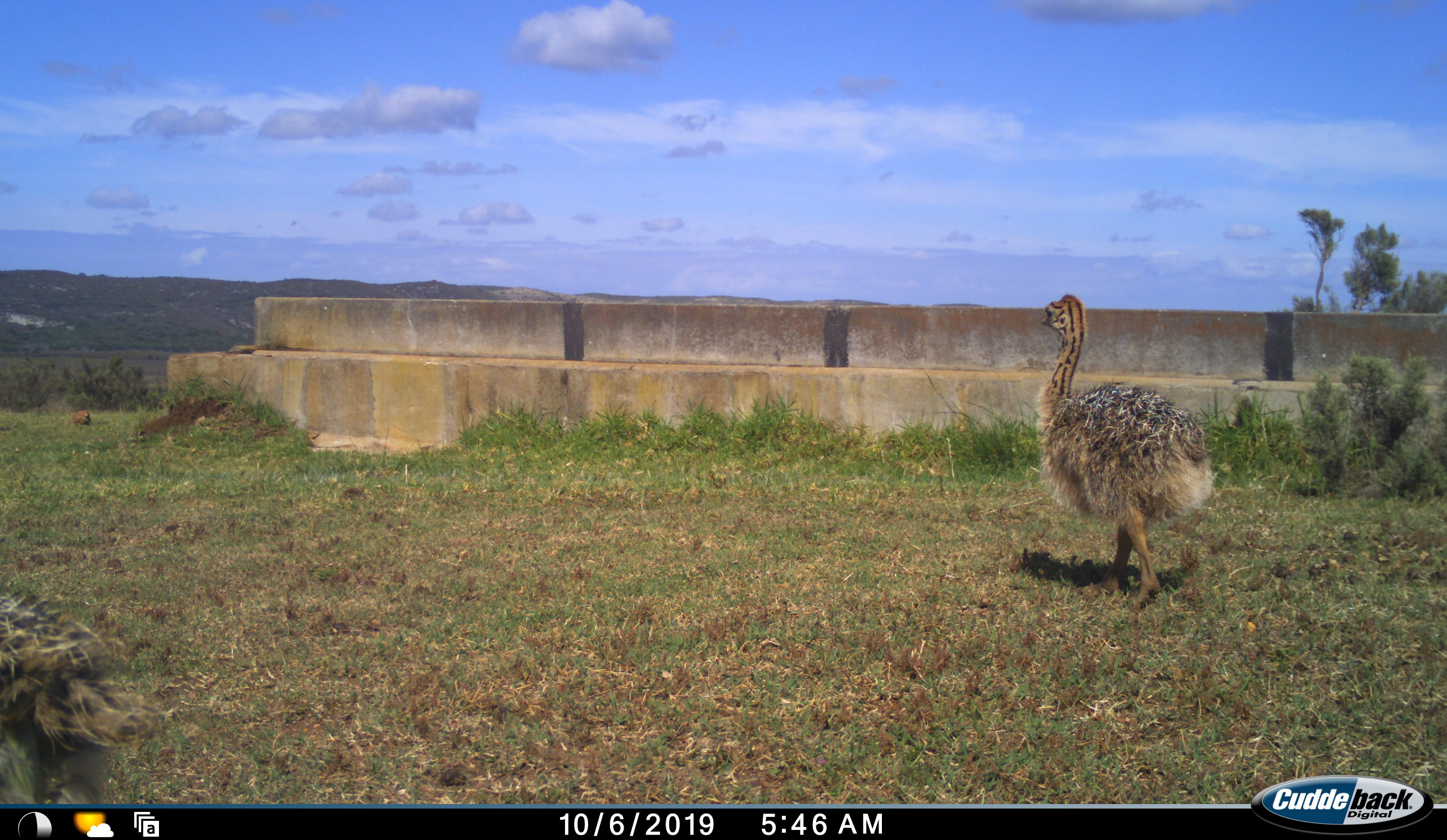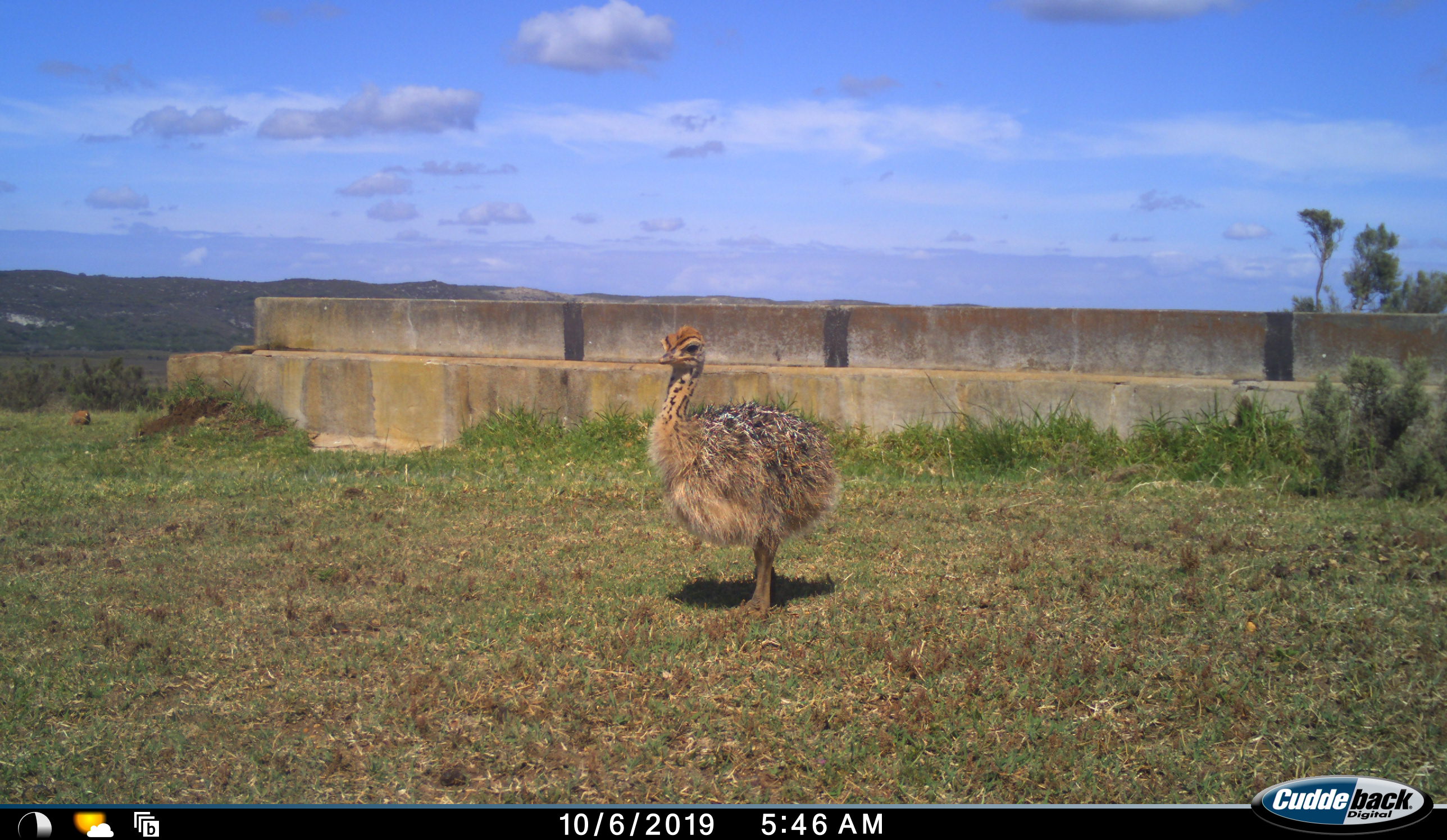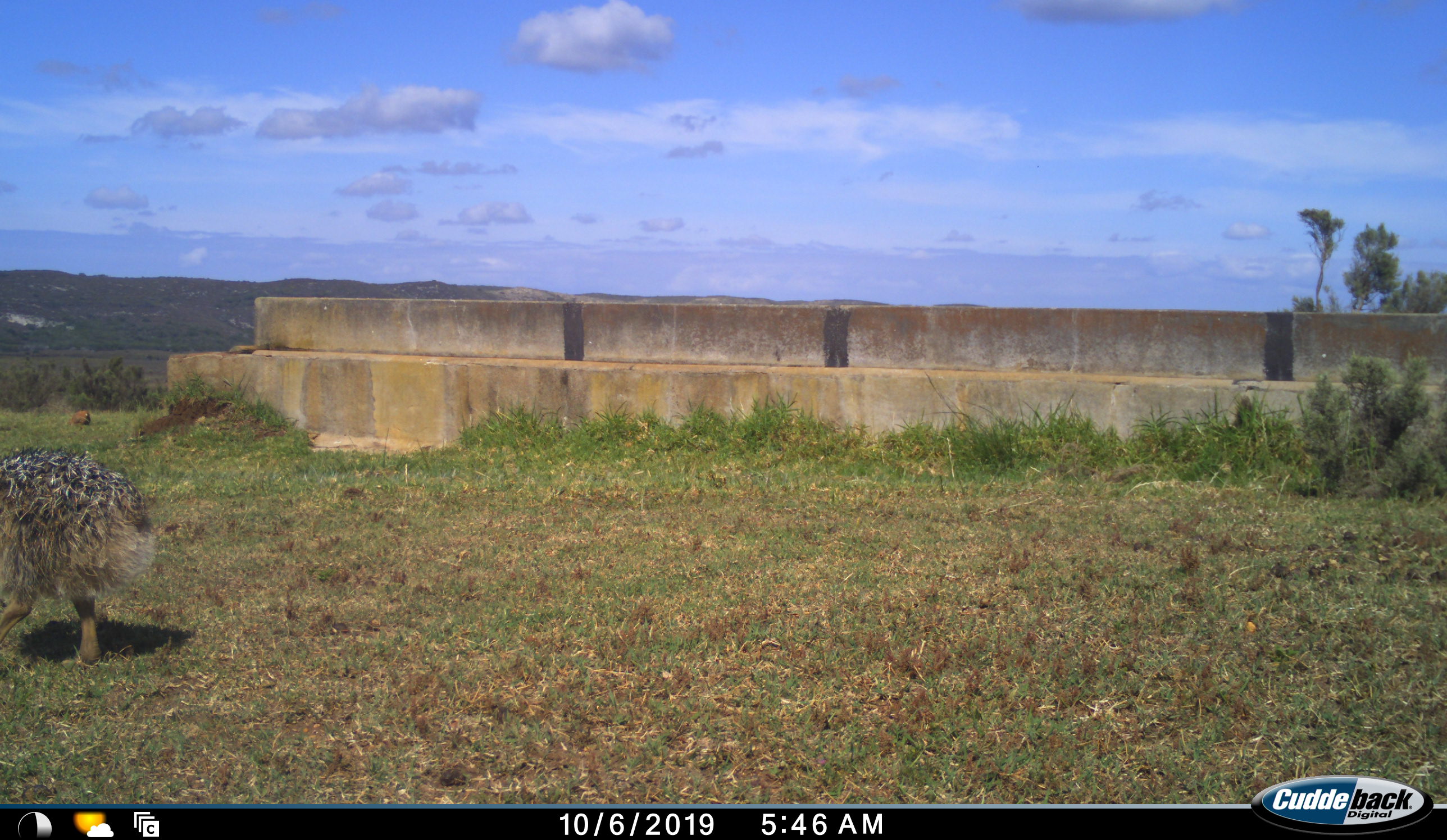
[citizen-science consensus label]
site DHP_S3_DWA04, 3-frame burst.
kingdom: Animalia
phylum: Chordata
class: Aves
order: Struthioniformes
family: Struthionidae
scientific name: Struthionidae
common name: ostrich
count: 2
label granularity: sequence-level